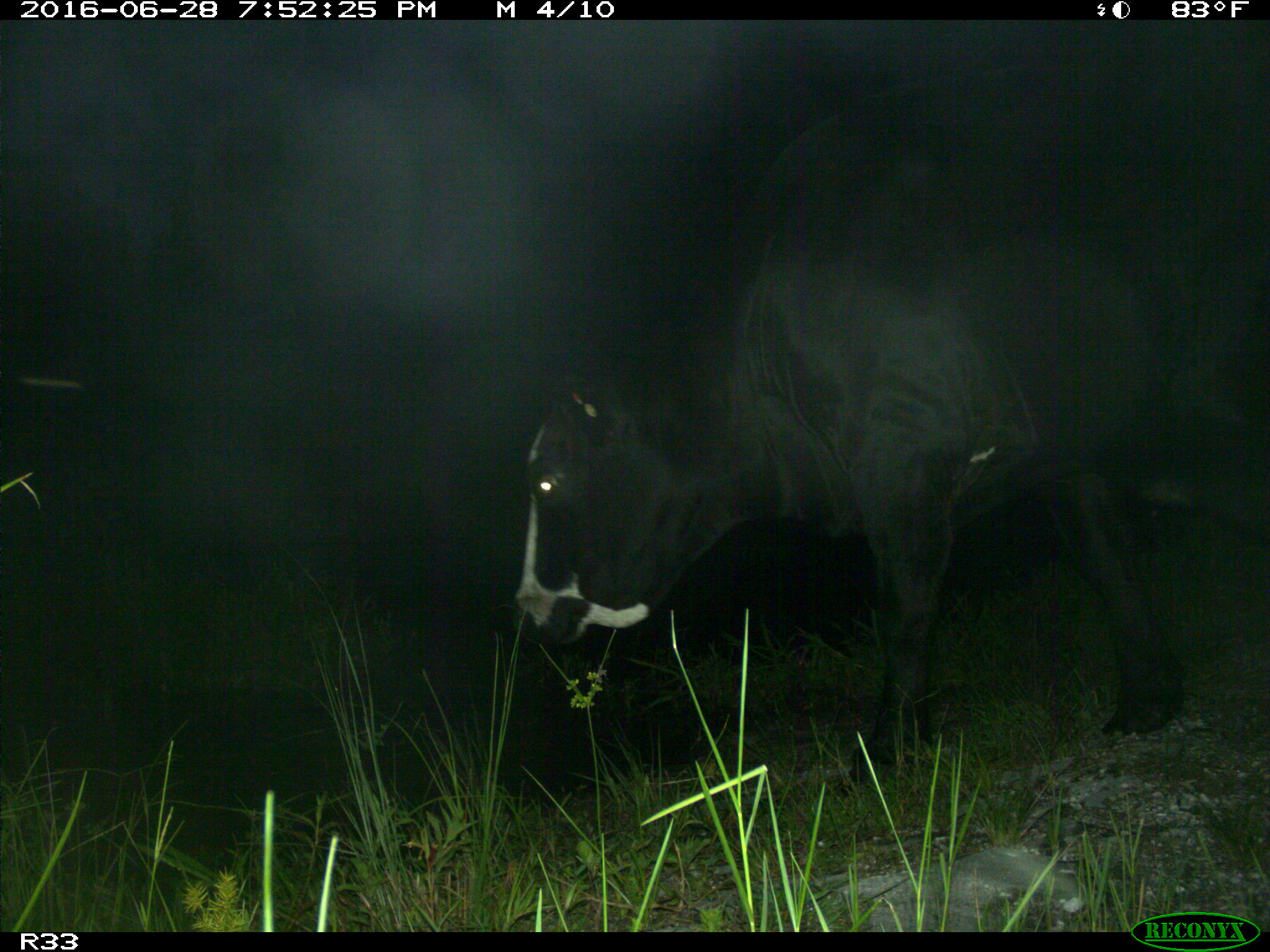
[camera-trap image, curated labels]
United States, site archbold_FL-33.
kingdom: Animalia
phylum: Chordata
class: Mammalia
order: Artiodactyla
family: Bovidae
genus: Bos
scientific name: Bos taurus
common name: domestic cow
Bos taurus (domestic cow).